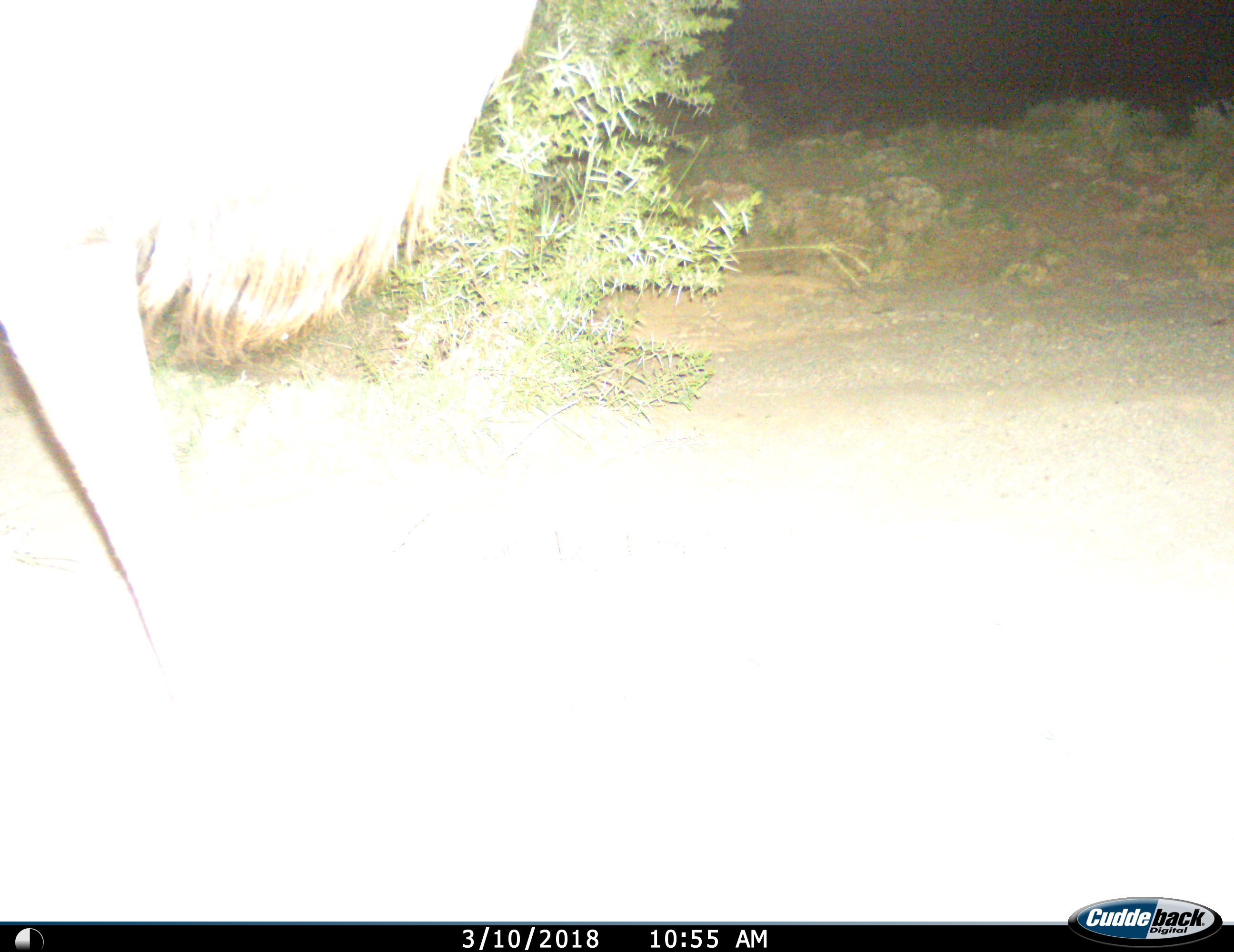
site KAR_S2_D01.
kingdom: Animalia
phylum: Chordata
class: Mammalia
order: Artiodactyla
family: Bovidae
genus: Tragelaphus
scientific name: Tragelaphus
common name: kudu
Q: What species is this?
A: Kudu (Tragelaphus).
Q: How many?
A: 1.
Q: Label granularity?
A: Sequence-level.